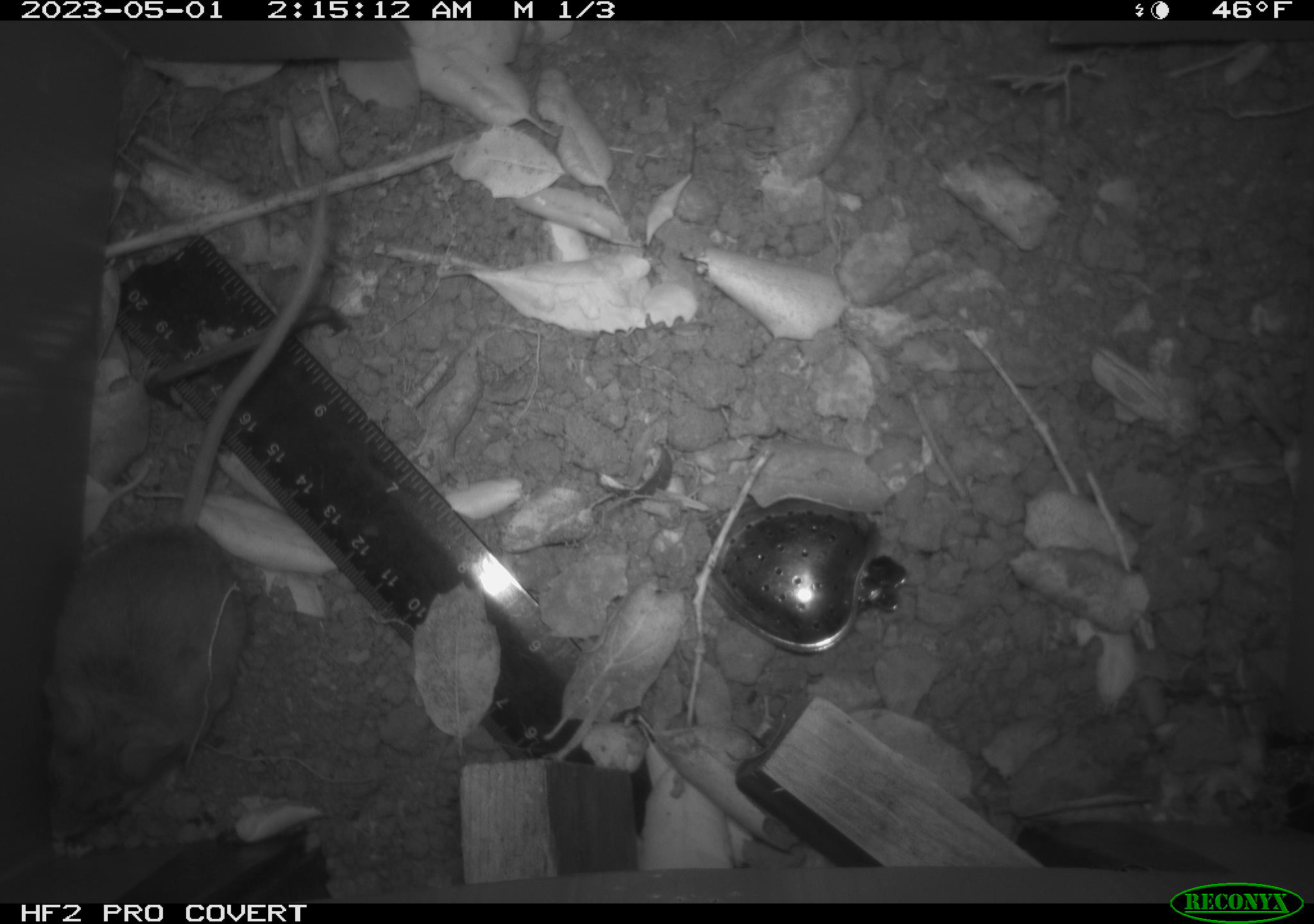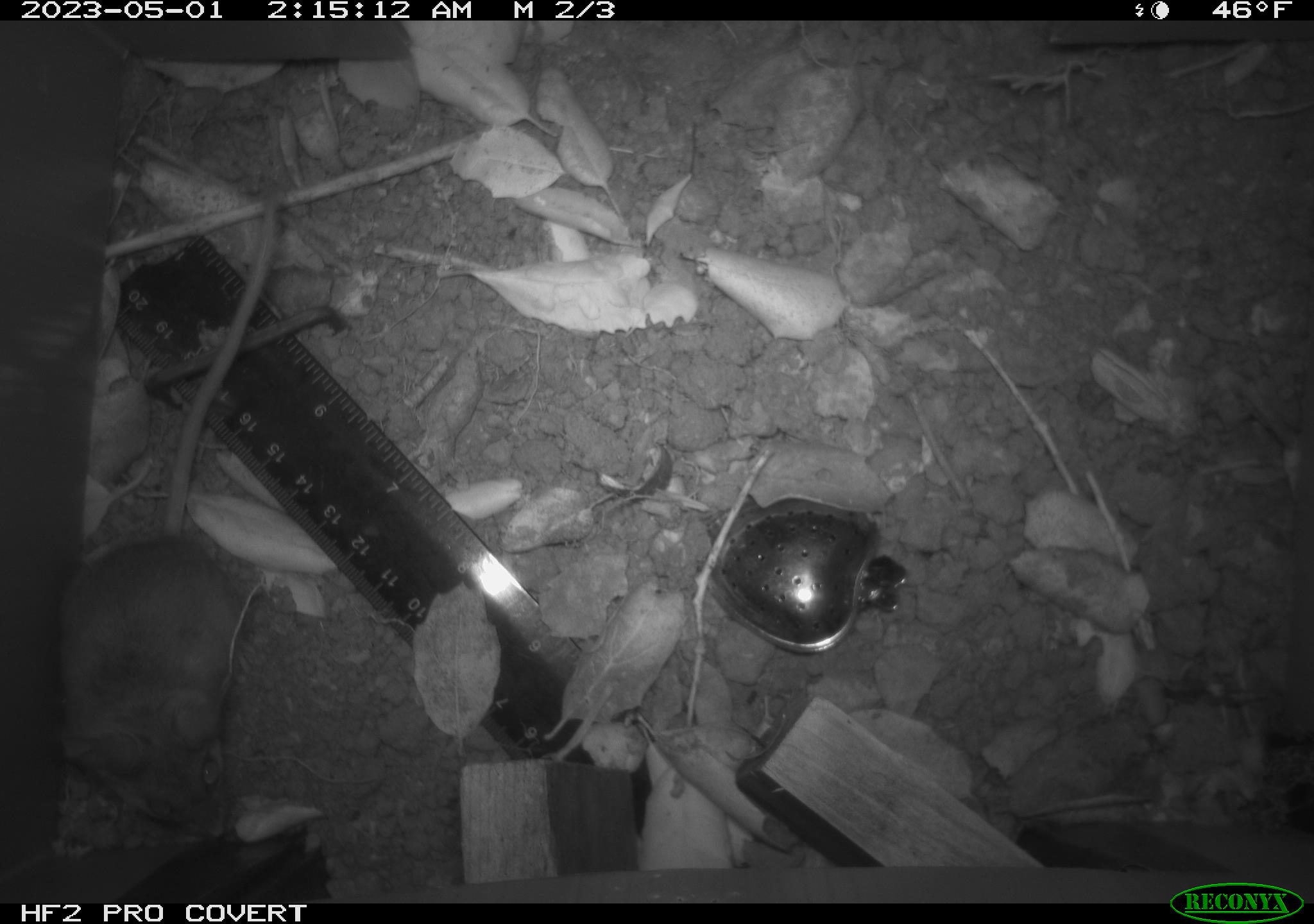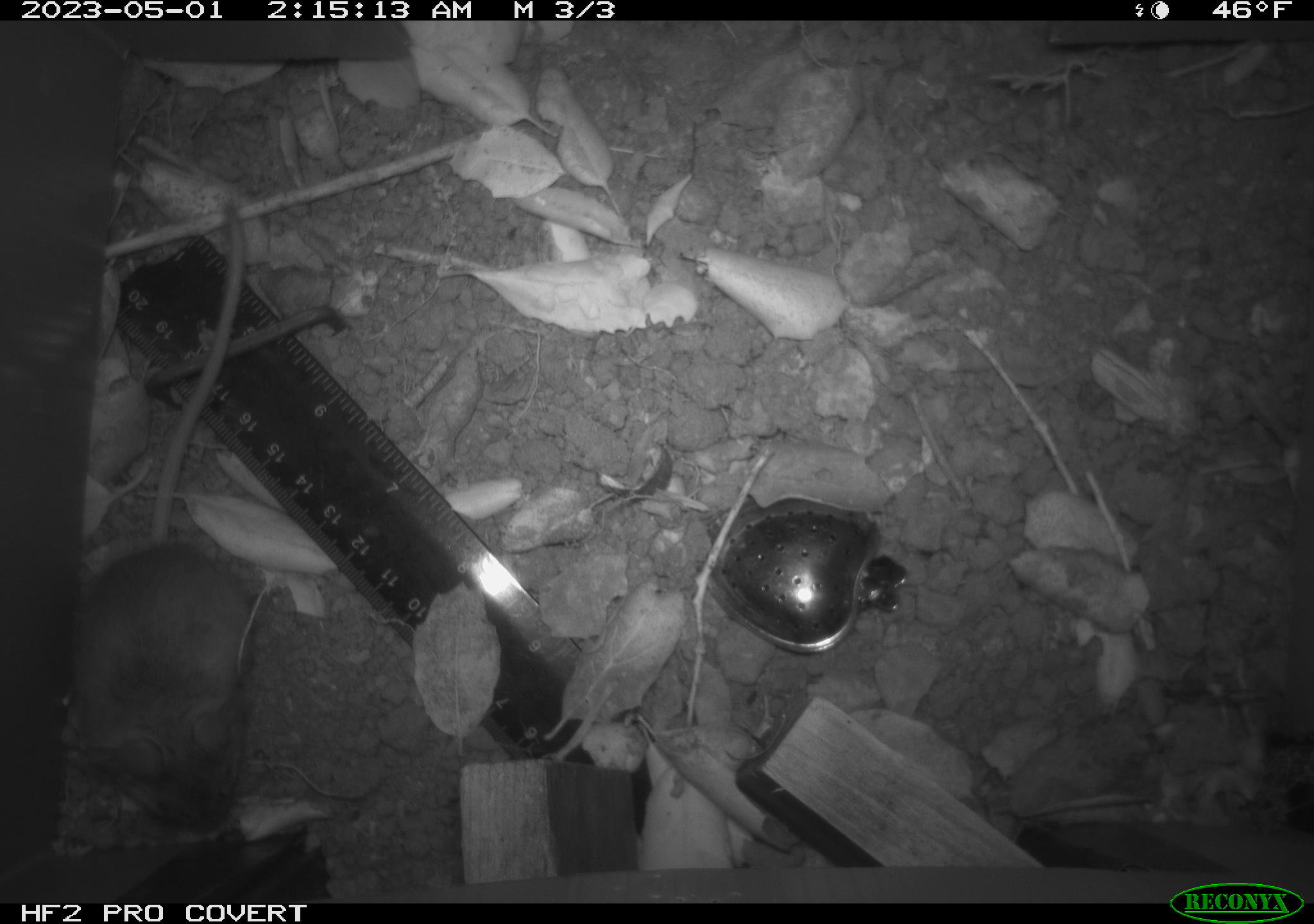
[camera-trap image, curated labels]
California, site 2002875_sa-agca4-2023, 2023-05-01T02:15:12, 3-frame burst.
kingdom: Animalia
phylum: Chordata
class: Mammalia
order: Rodentia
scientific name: Rodentia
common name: mouse species